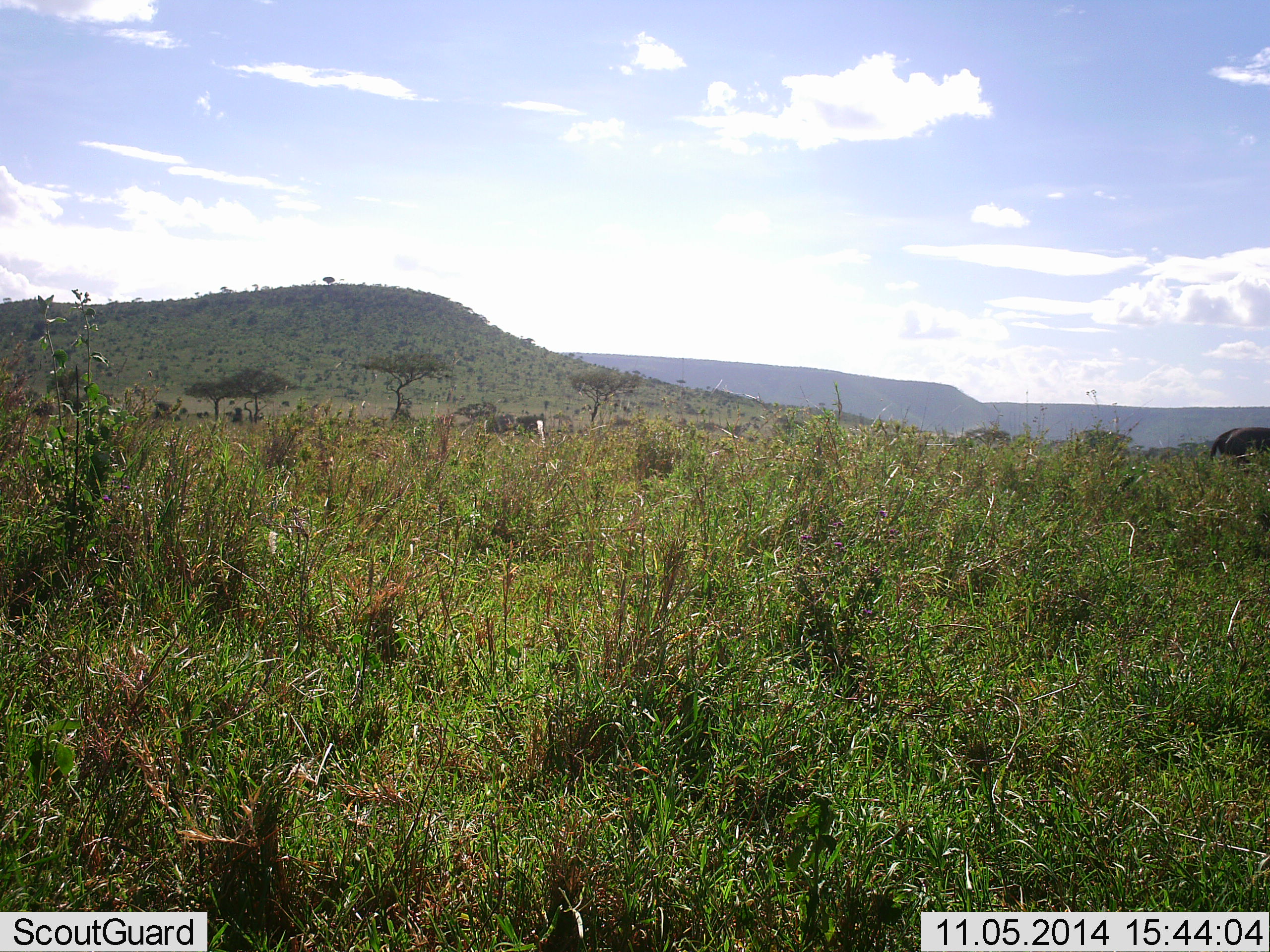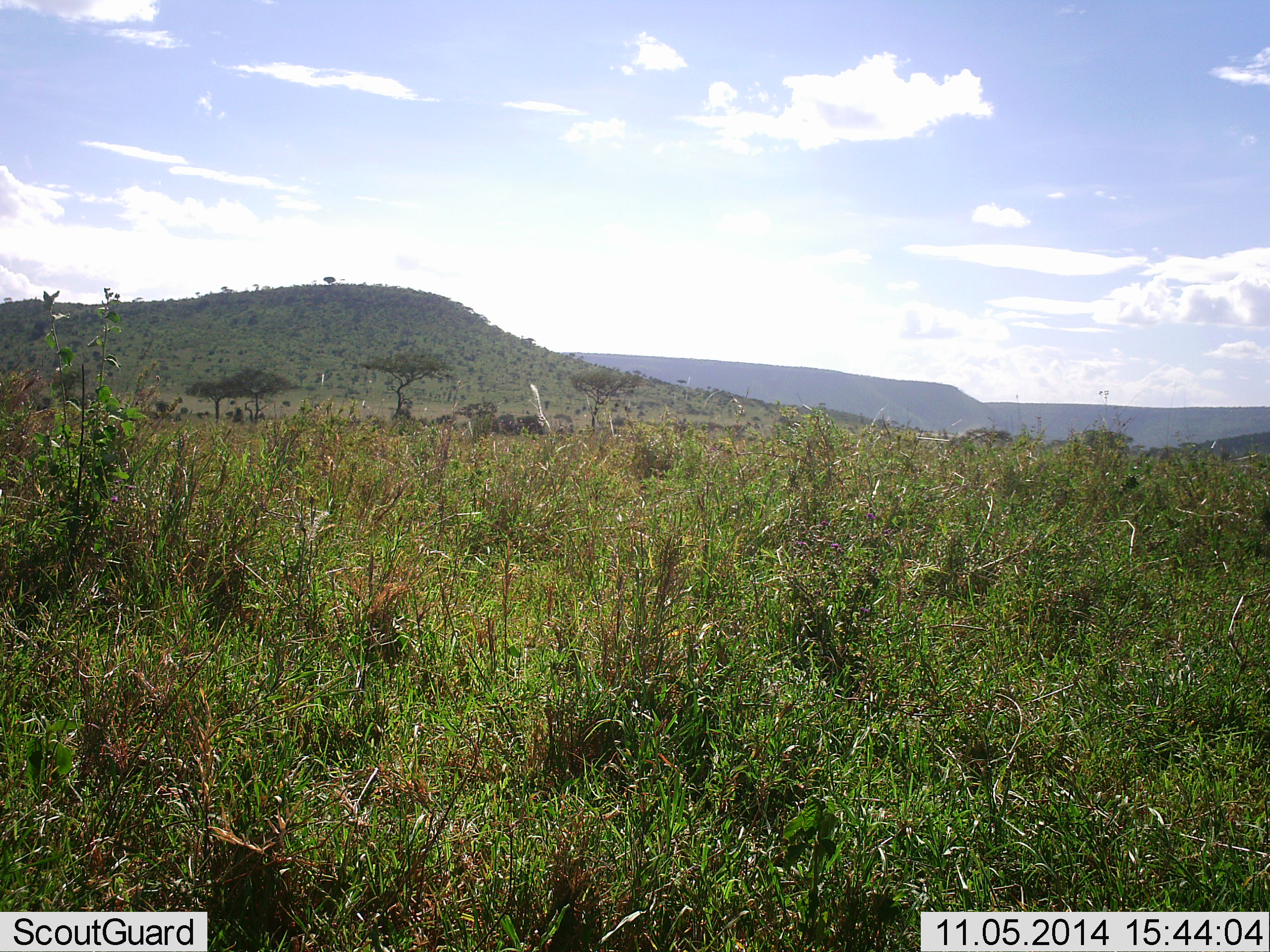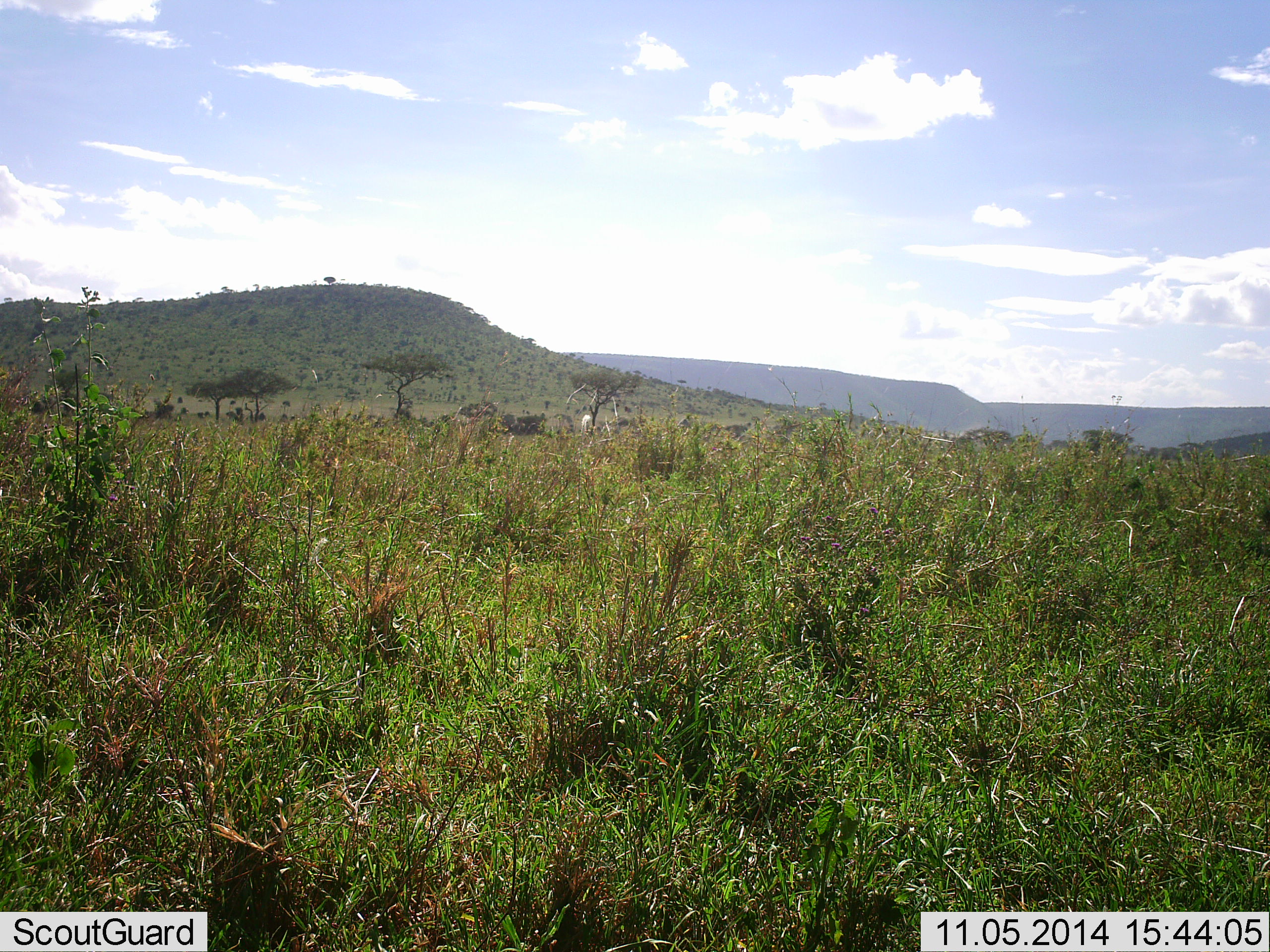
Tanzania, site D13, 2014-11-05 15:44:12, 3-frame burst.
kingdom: Animalia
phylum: Chordata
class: Mammalia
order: Artiodactyla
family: Bovidae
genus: Connochaetes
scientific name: Connochaetes taurinus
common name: blue wildebeest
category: wildebeest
Wildebeest (blue wildebeest) (Connochaetes taurinus), count 1. Behavior (volunteer vote fractions): standing 0%, resting 0%, moving 90%, interacting 0%. Young present (vote fraction): 0%. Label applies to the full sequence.